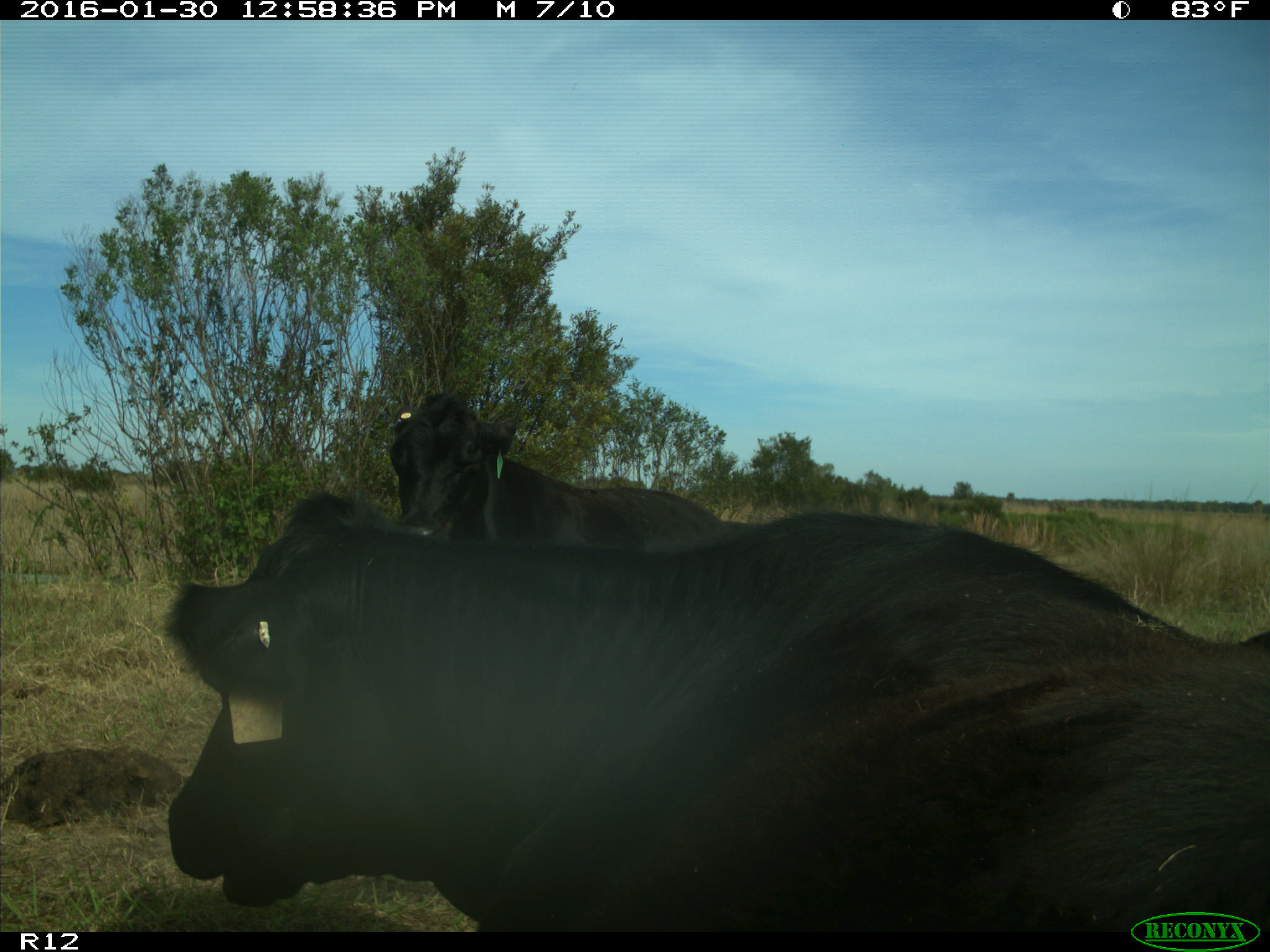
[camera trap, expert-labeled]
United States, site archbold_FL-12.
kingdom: Animalia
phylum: Chordata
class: Mammalia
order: Artiodactyla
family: Bovidae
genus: Bos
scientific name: Bos taurus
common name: domestic cow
Bos taurus (domestic cow).